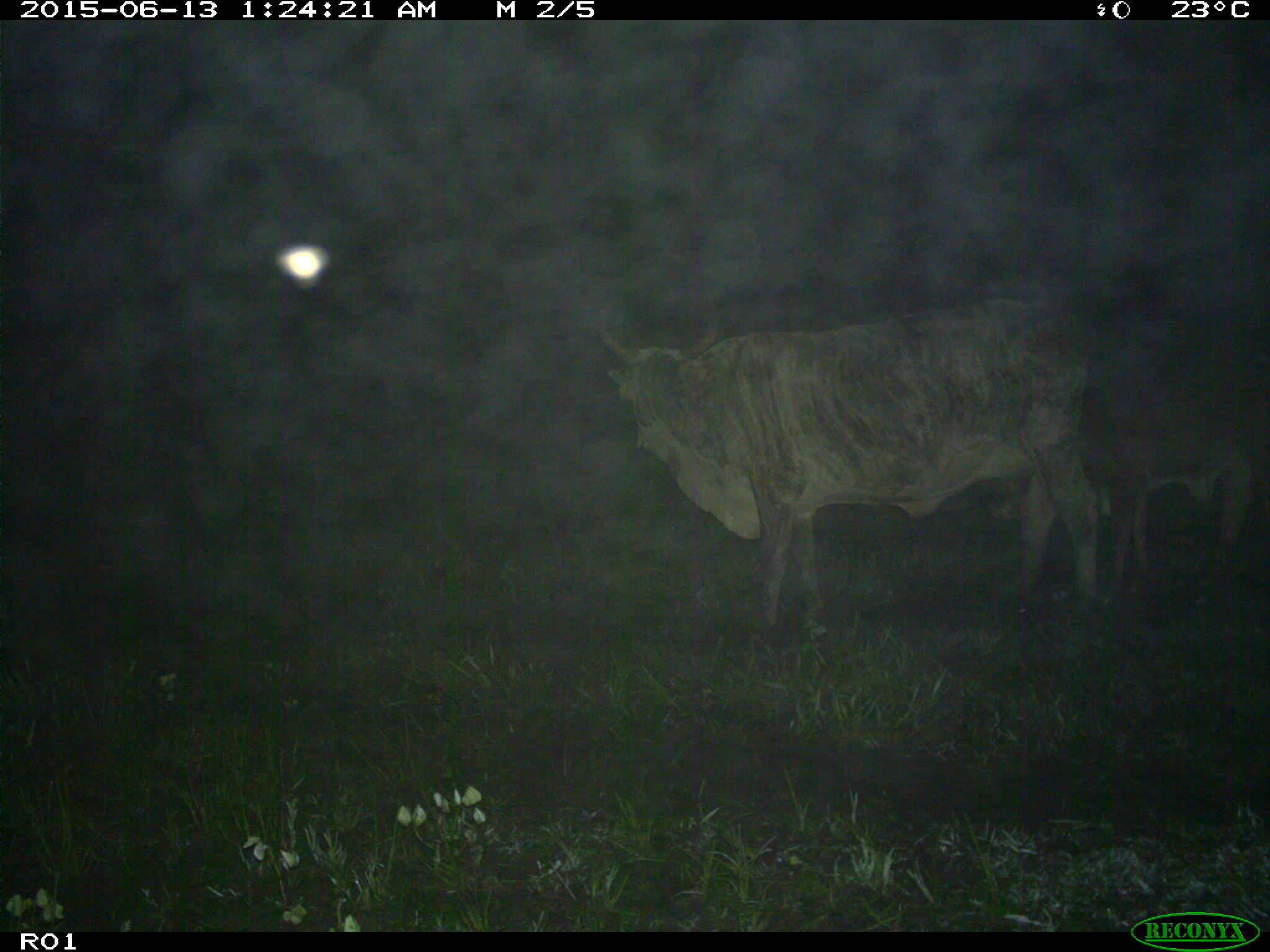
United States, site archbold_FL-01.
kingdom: Animalia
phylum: Chordata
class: Mammalia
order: Artiodactyla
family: Bovidae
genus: Bos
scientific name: Bos taurus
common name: domestic cow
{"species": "Bos taurus (domestic cow)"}